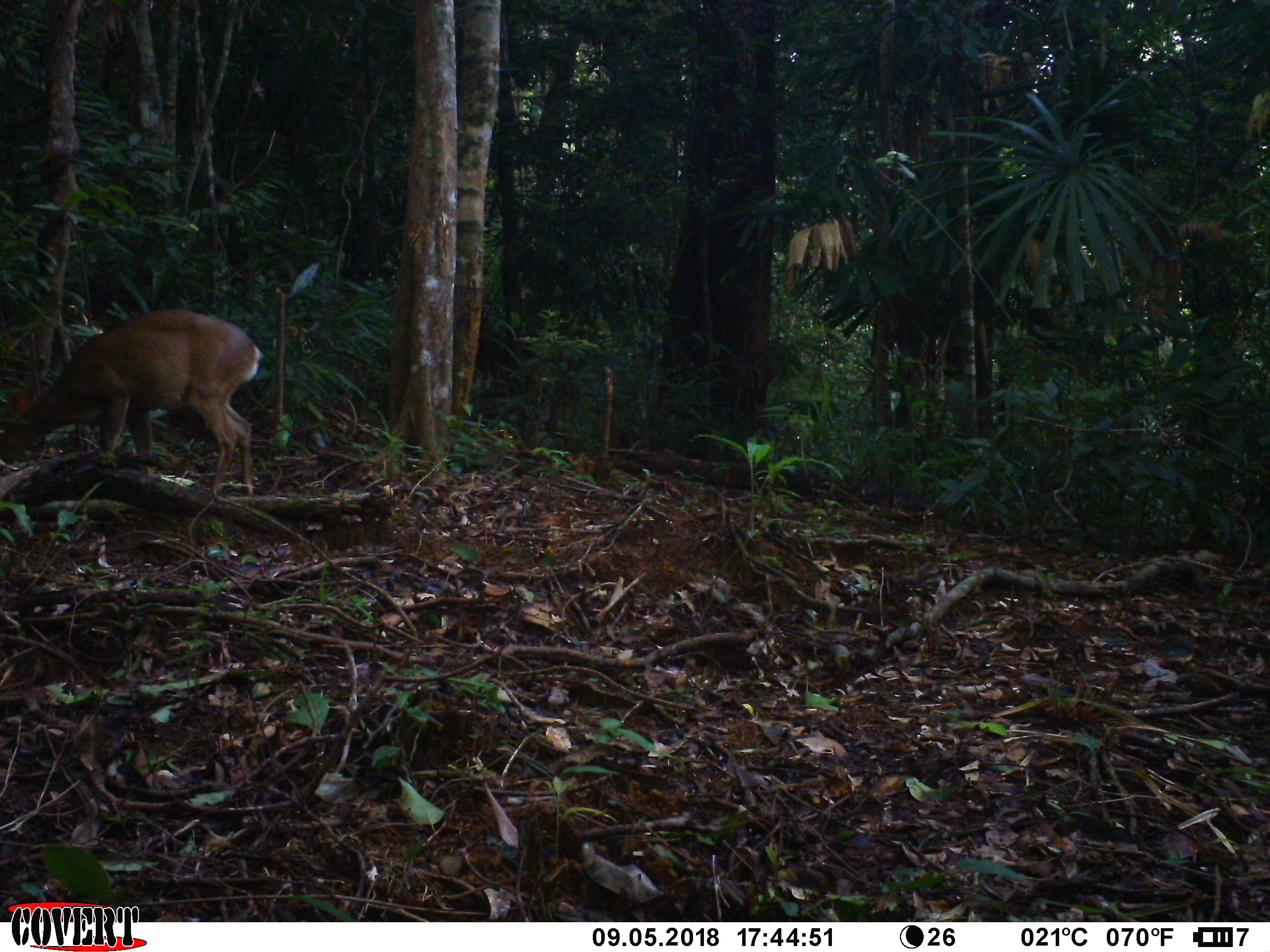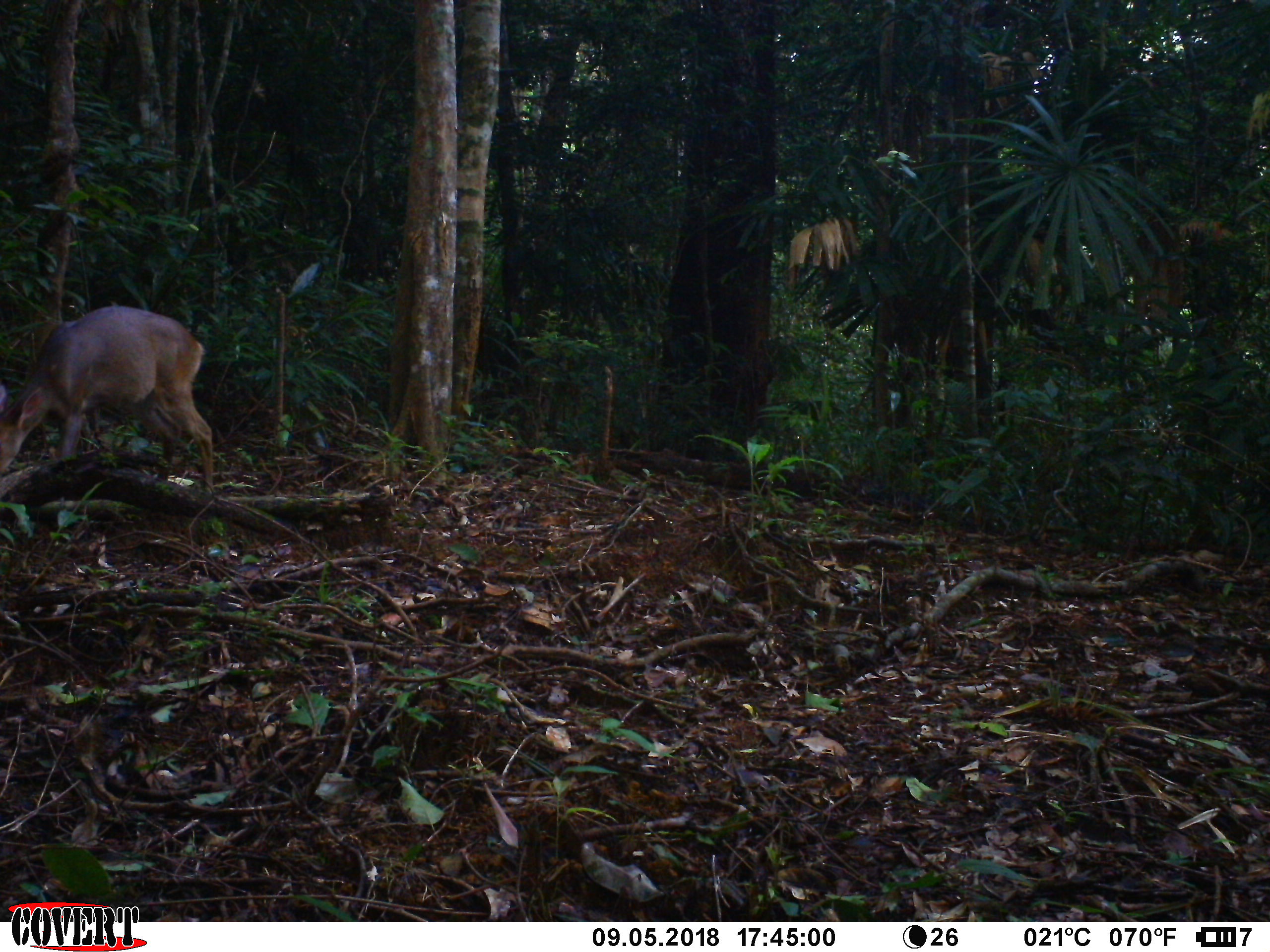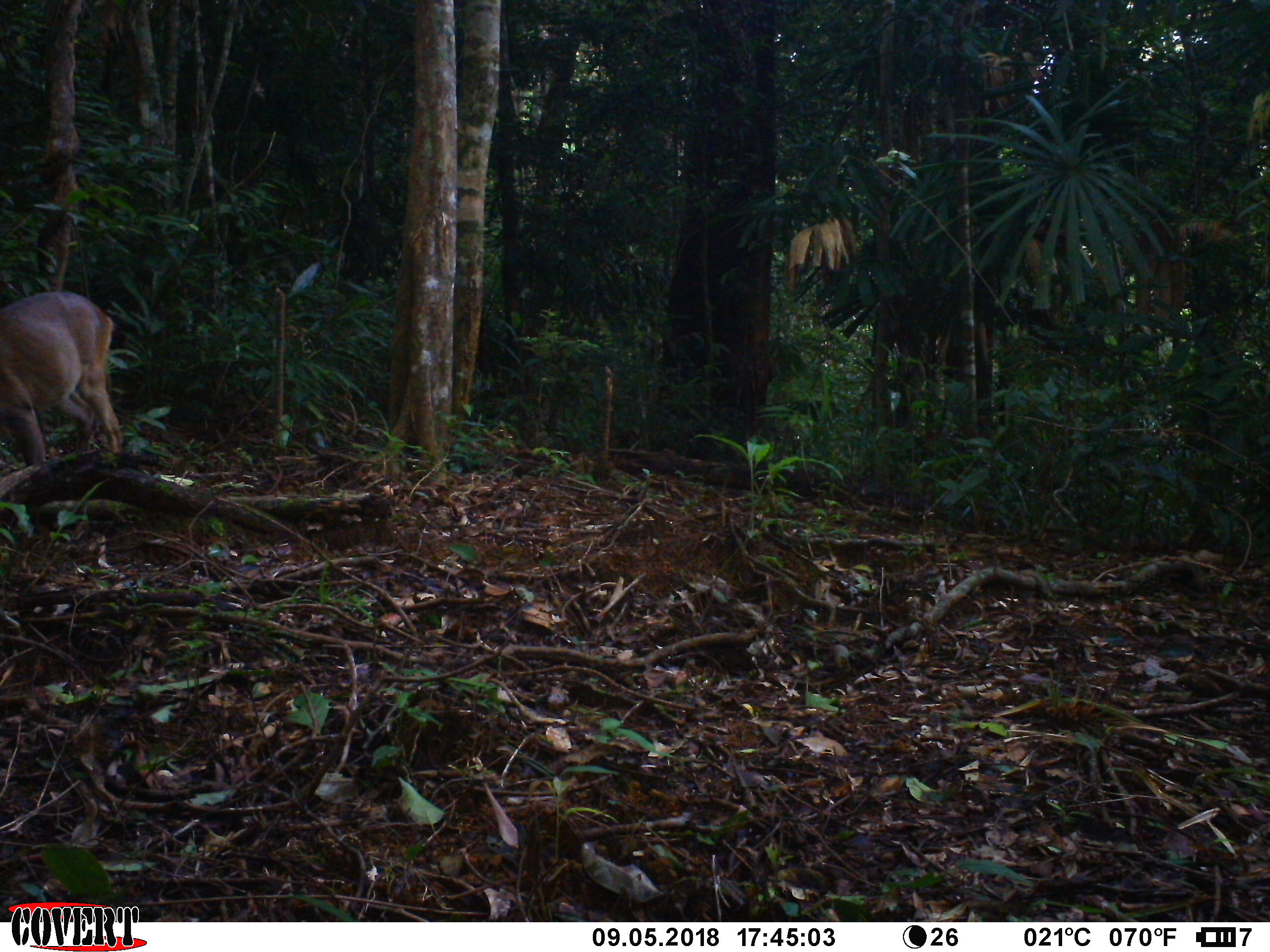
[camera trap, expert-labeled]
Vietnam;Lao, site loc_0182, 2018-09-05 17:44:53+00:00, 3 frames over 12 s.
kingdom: Animalia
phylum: Chordata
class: Mammalia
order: Artiodactyla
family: Cervidae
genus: Muntiacus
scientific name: Muntiacus vuquangensis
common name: large-antlered muntjac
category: large antlered muntjac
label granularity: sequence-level